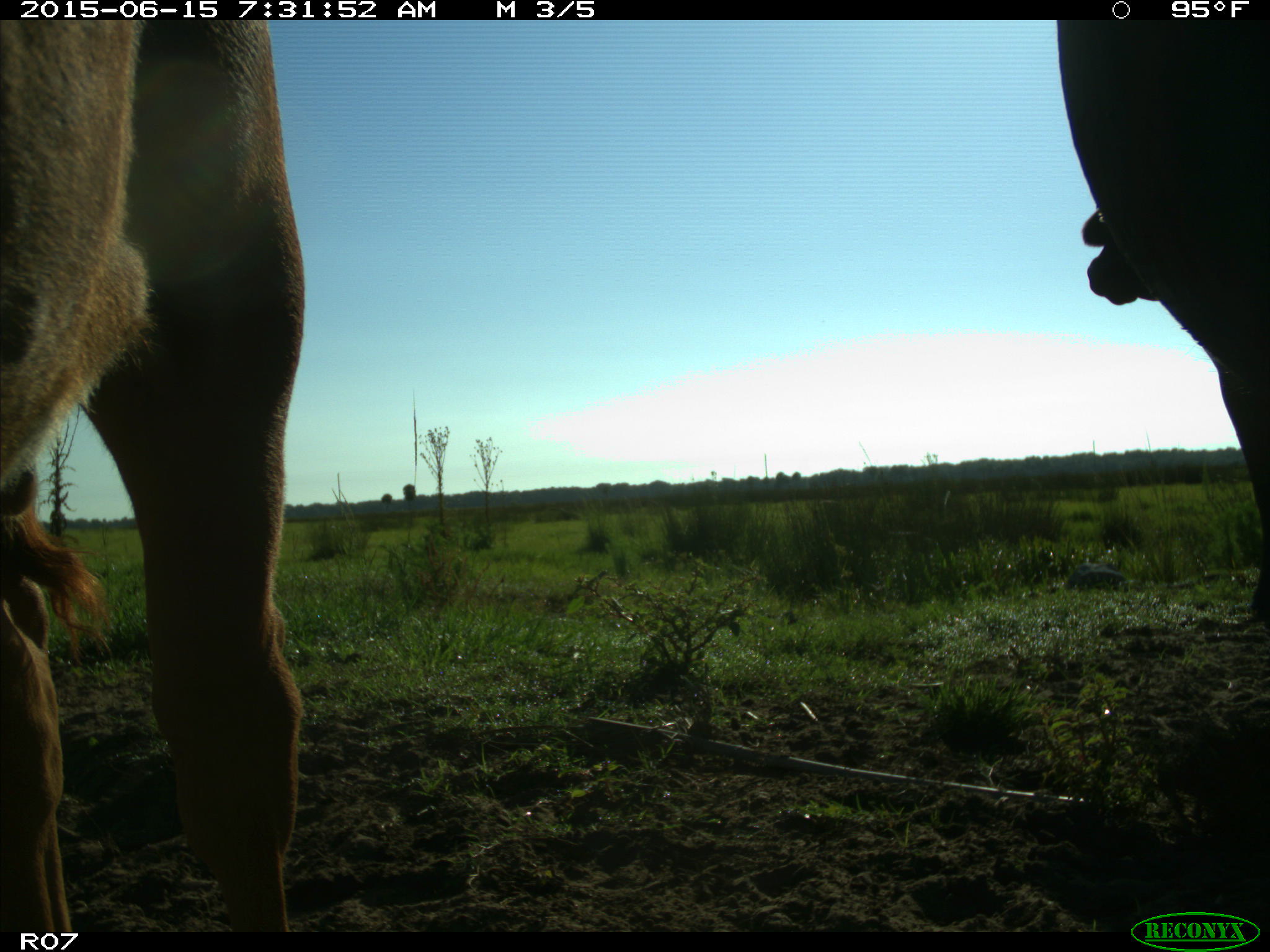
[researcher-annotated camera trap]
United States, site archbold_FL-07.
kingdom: Animalia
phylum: Chordata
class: Mammalia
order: Artiodactyla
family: Bovidae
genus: Bos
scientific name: Bos taurus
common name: domestic cow